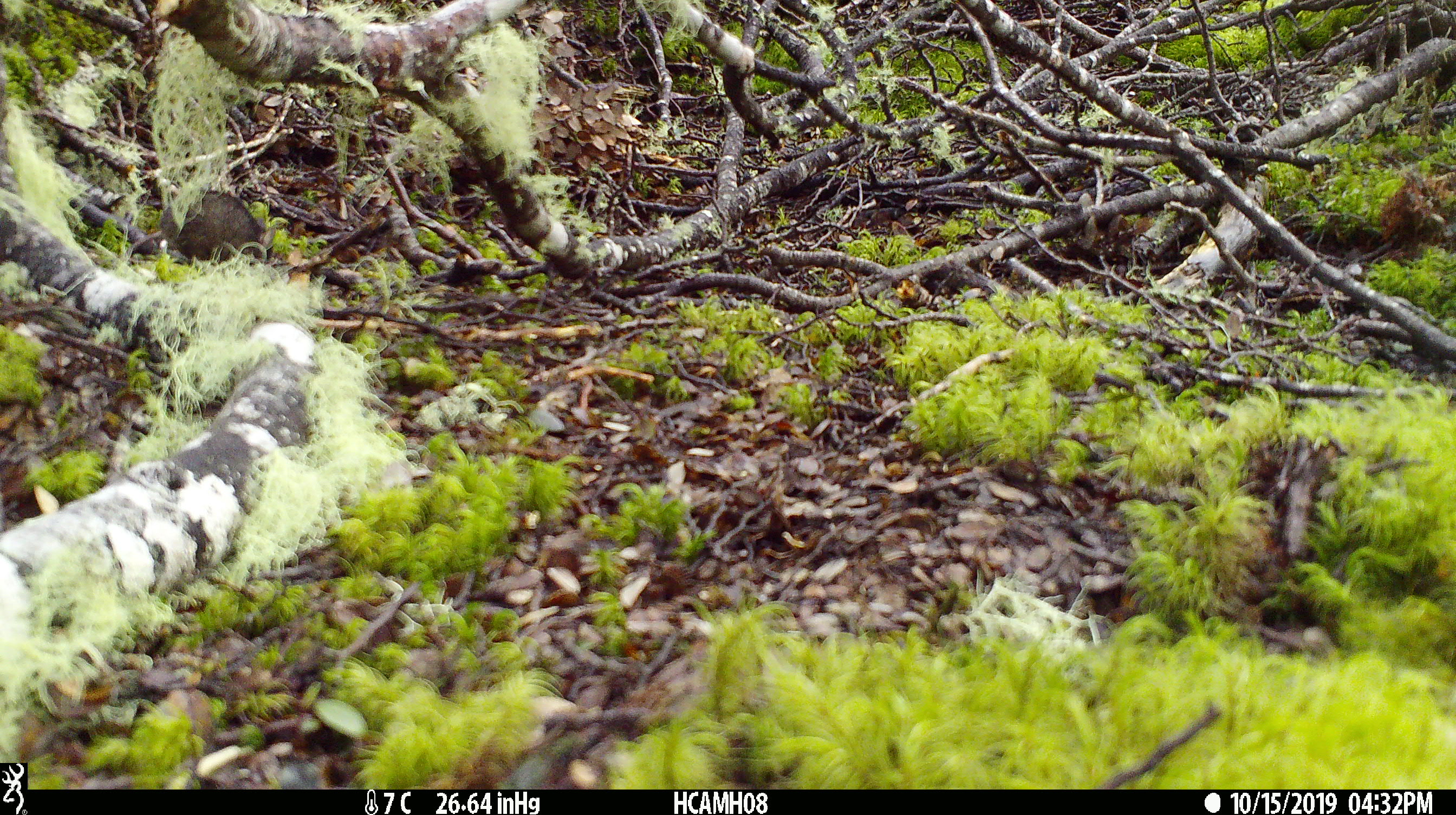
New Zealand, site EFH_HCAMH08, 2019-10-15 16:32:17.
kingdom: Animalia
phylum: Chordata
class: Mammalia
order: Rodentia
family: Muridae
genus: Mus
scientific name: Mus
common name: mouse